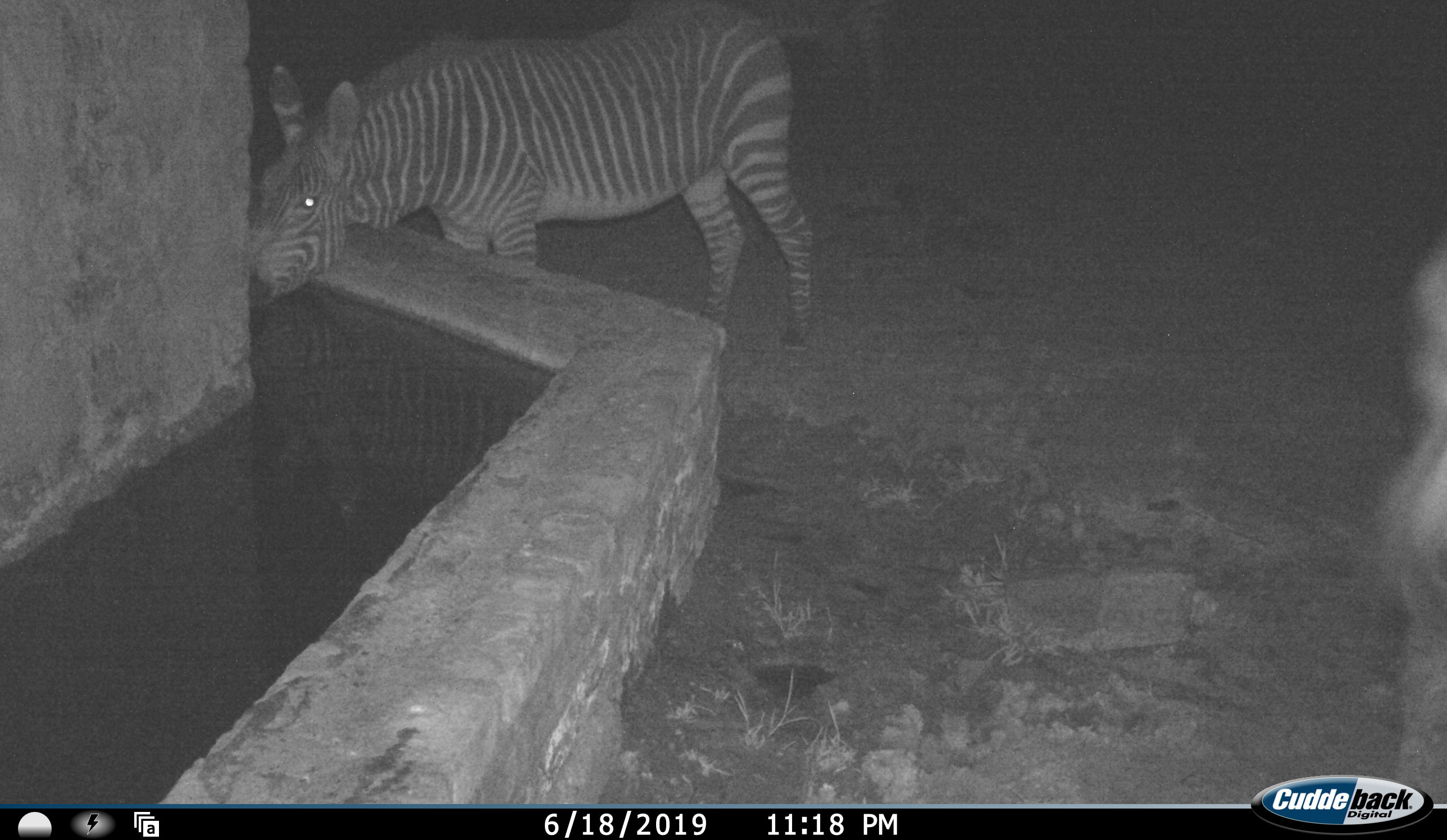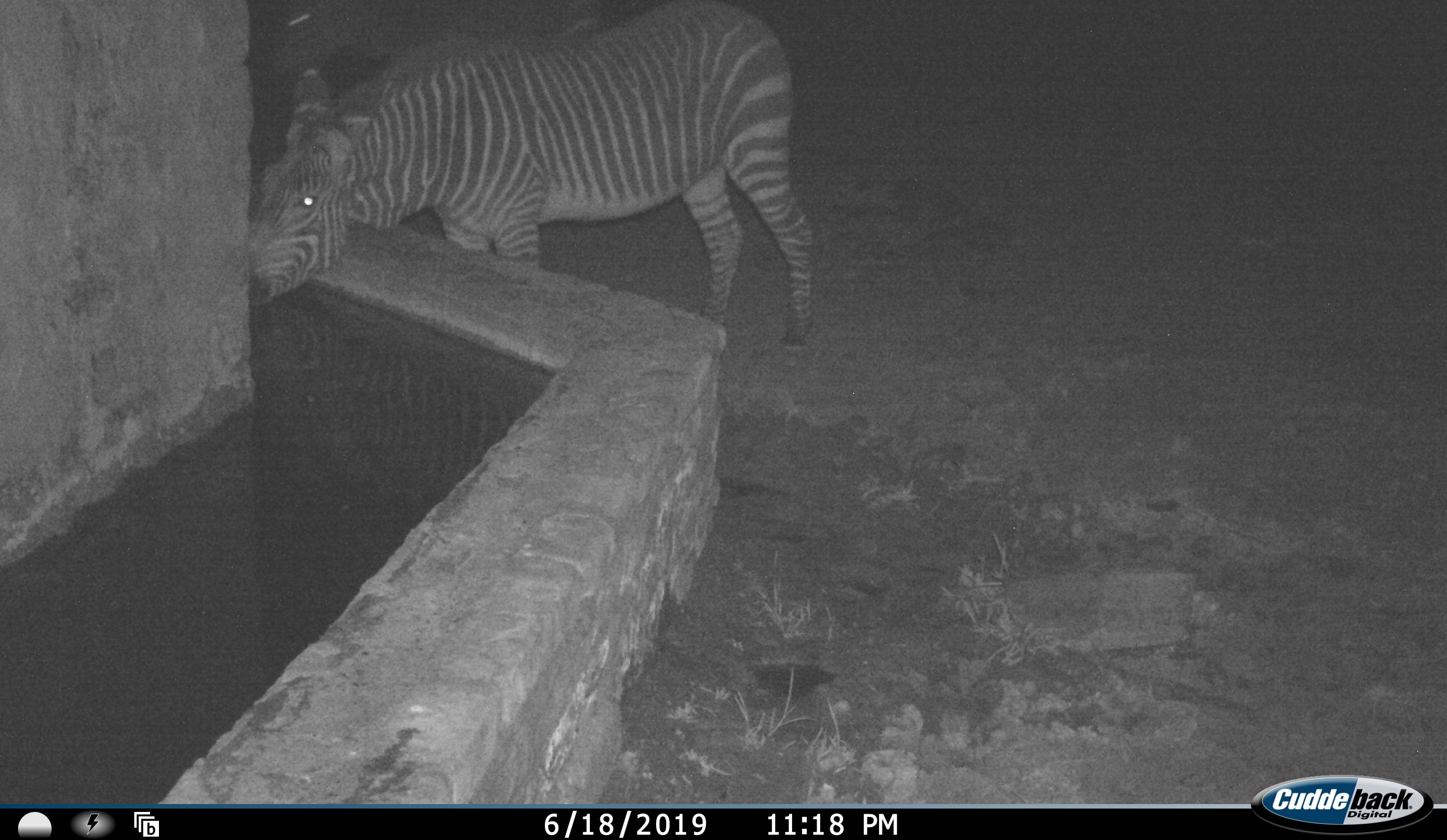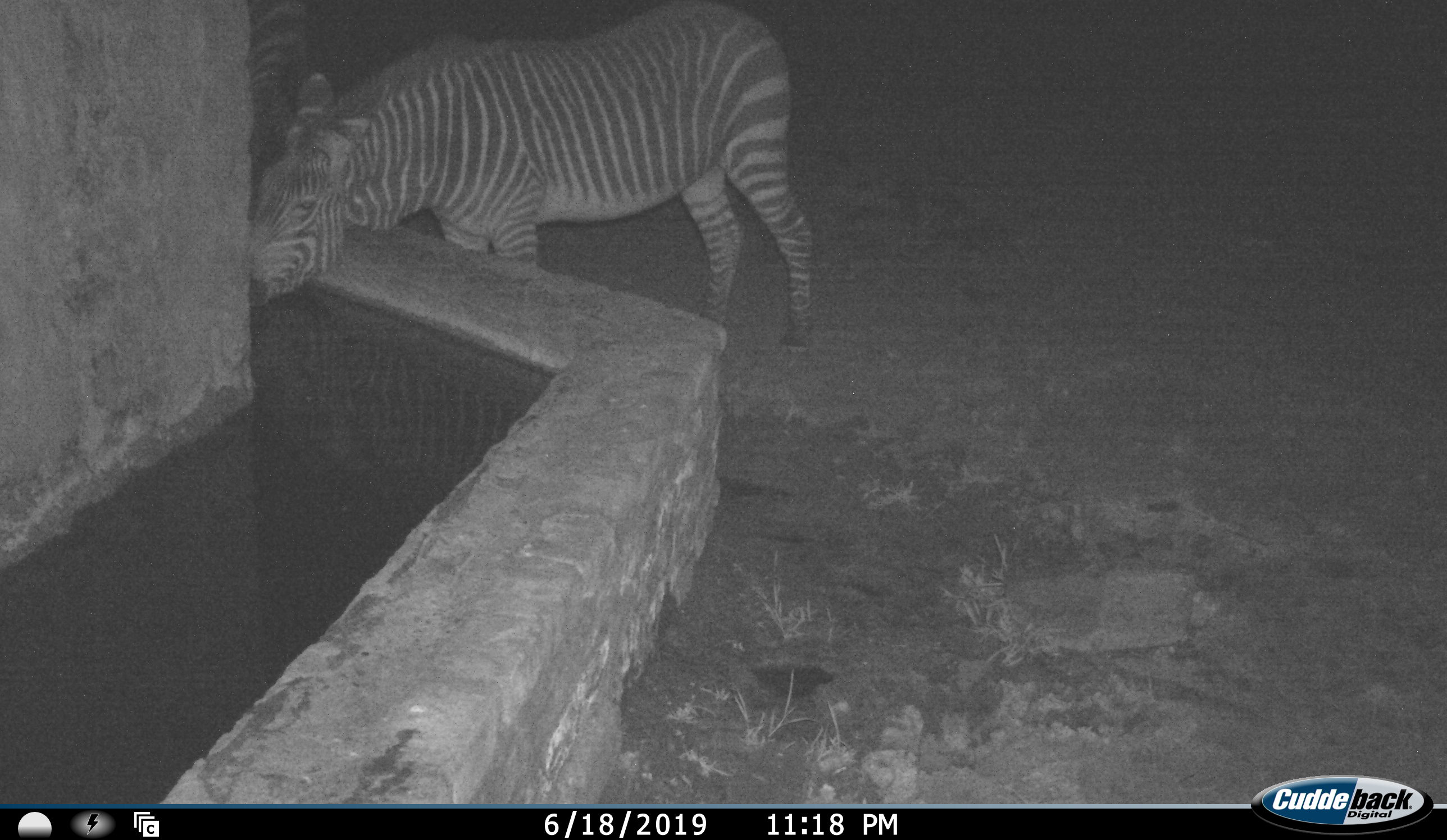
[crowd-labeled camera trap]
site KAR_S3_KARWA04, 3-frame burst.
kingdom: Animalia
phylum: Chordata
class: Mammalia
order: Perissodactyla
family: Equidae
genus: Equus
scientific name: Equus zebra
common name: mountain zebra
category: zebramountain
Zebramountain (mountain zebra) (Equus zebra), count 2. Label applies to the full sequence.